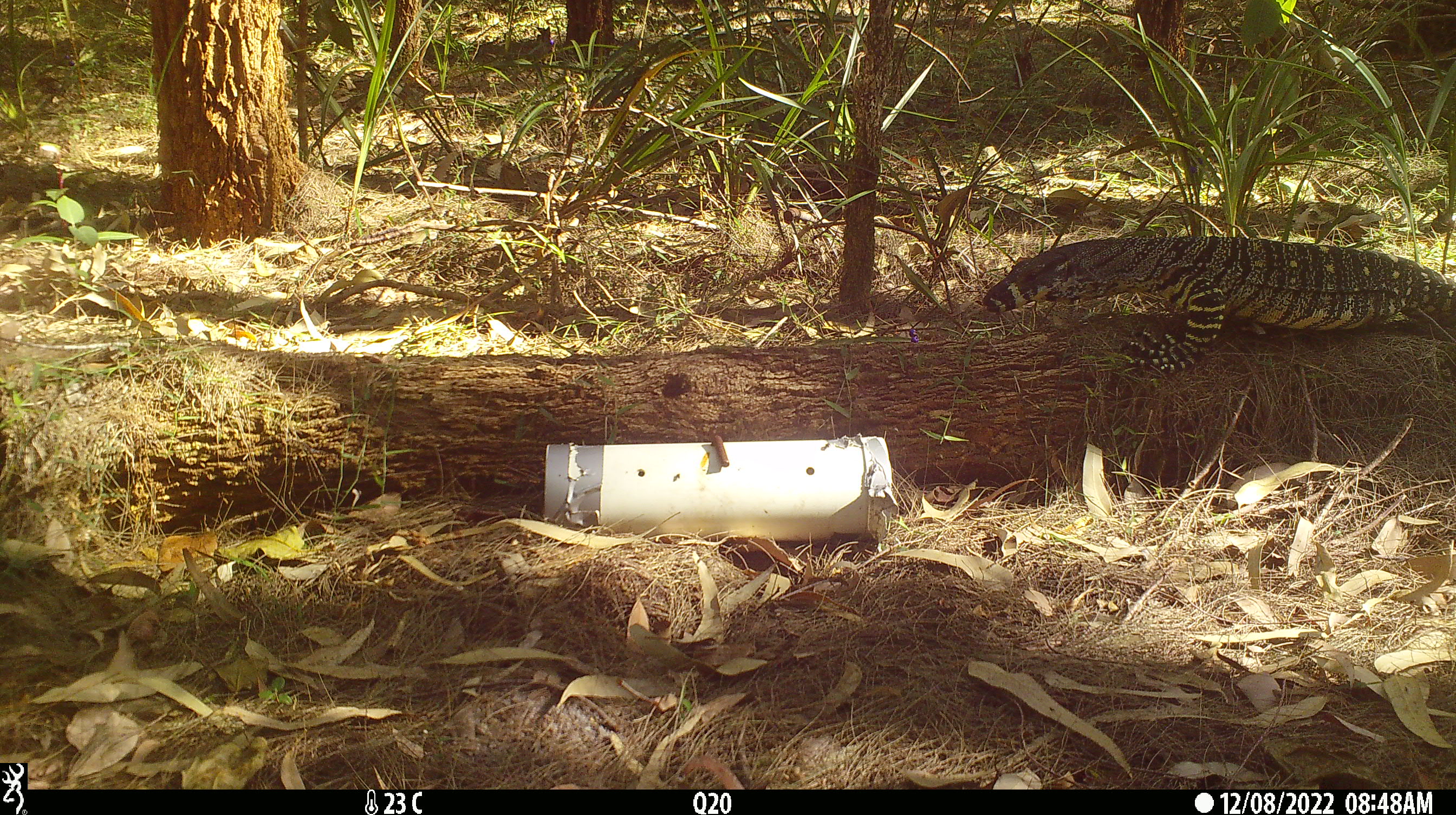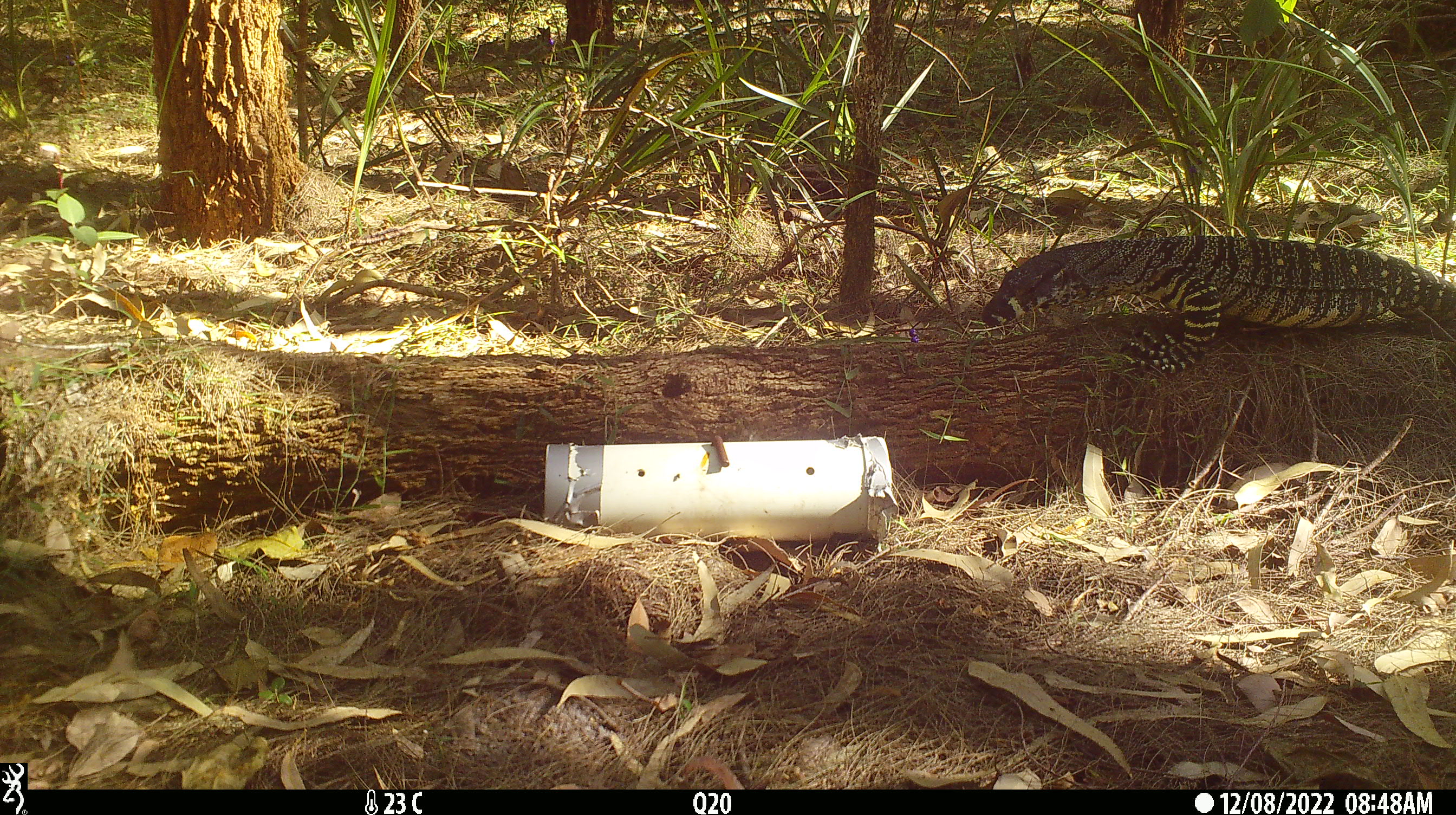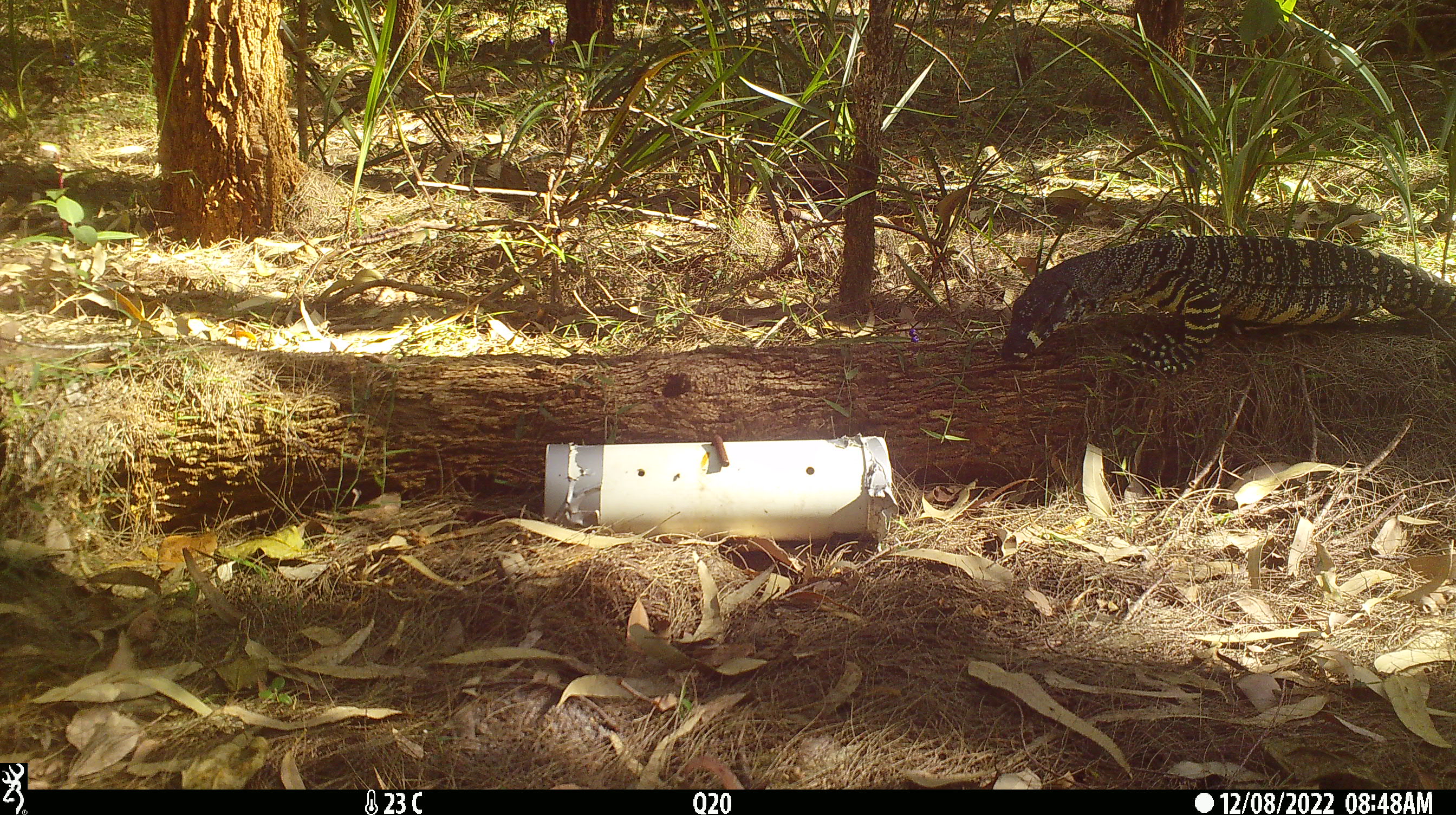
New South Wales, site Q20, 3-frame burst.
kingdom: Animalia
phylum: Chordata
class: Reptilia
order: Squamata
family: Varanidae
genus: Varanus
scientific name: Varanus varius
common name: lace monitor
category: goanna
Goanna (lace monitor) (Varanus varius).